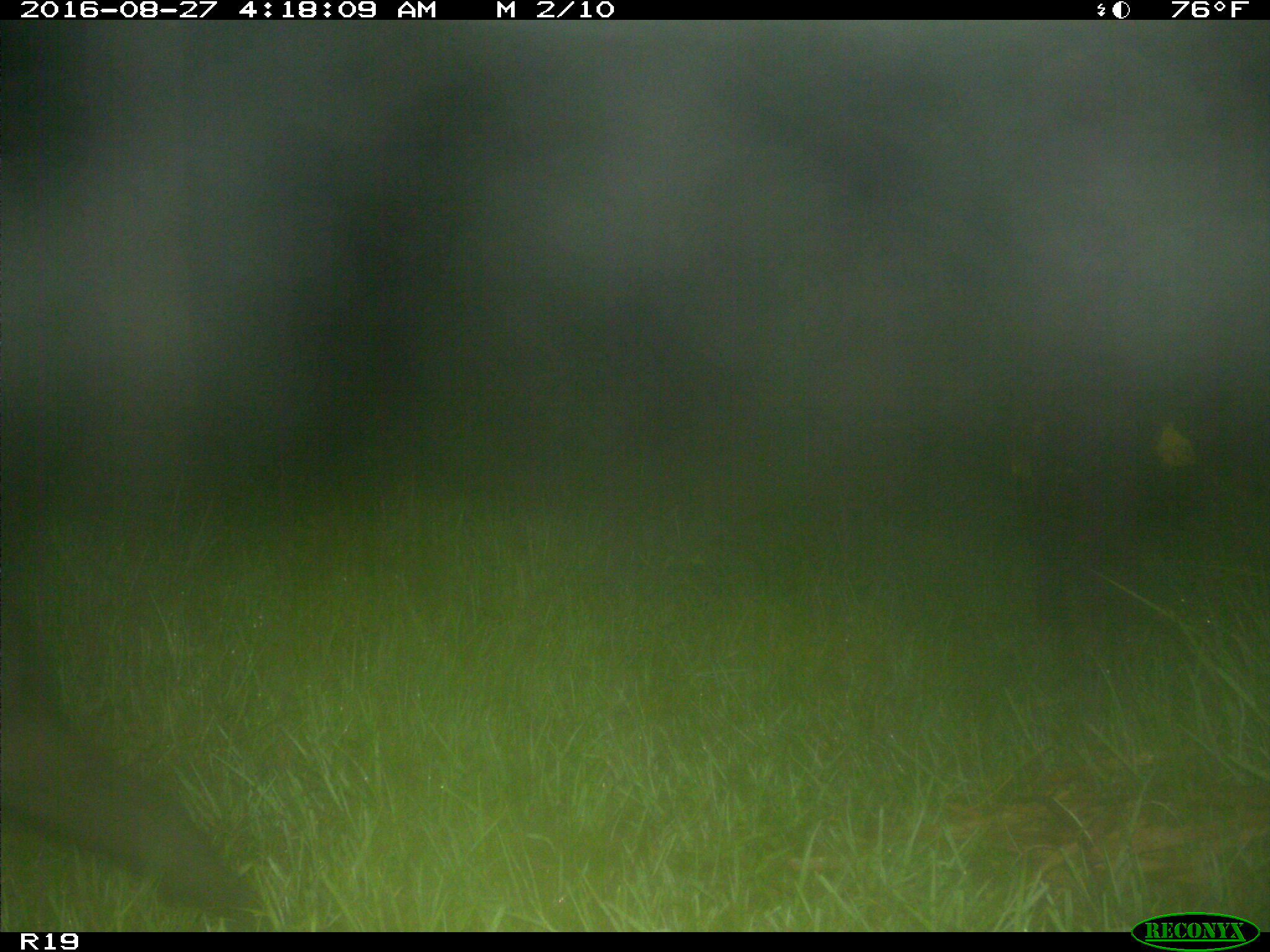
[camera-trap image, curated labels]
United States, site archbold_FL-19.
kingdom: Animalia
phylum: Chordata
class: Mammalia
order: Artiodactyla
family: Suidae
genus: Sus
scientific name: Sus scrofa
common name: wild boar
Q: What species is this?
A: Sus scrofa (wild boar).